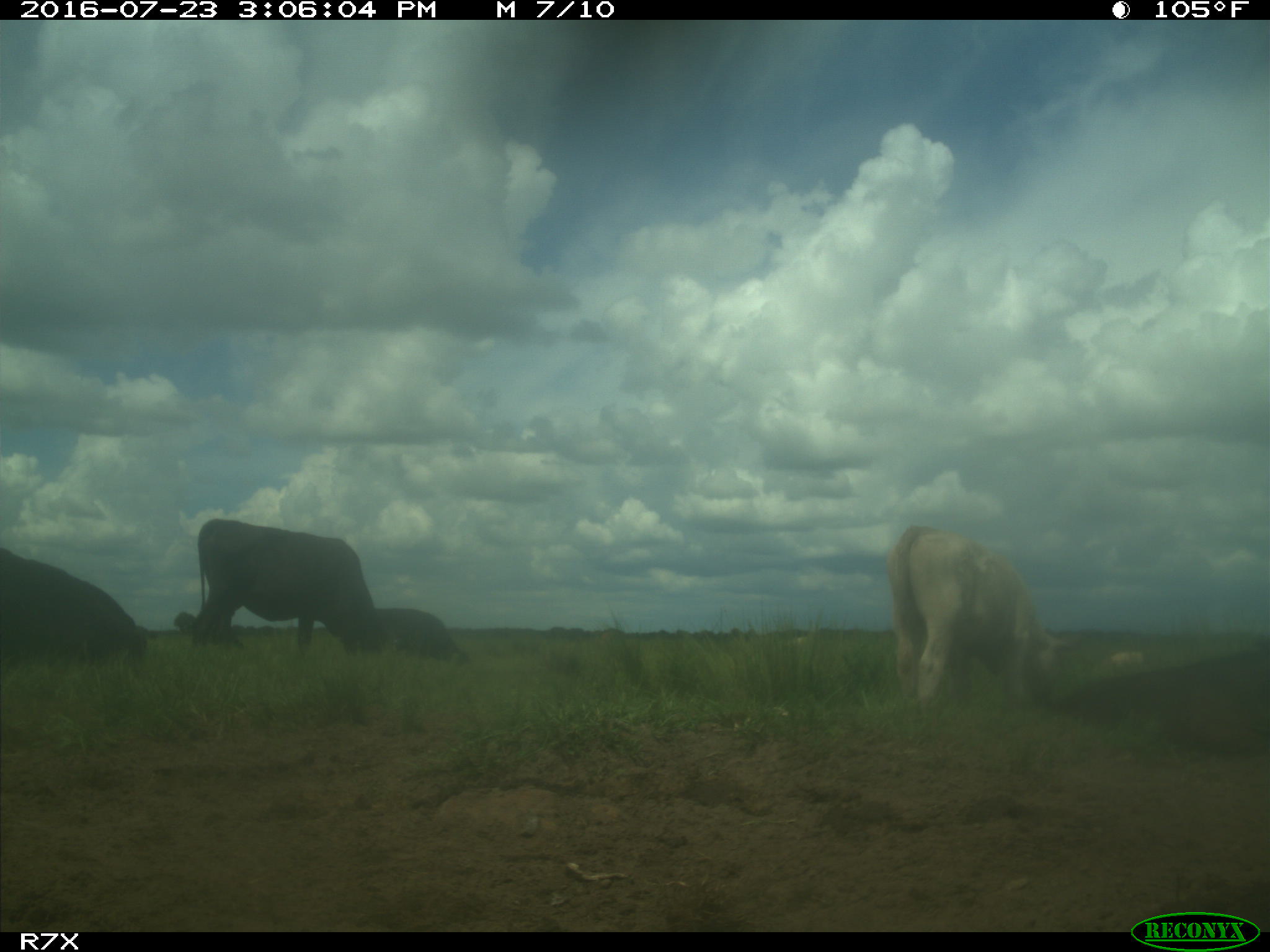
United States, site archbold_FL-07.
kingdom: Animalia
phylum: Chordata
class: Mammalia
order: Artiodactyla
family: Bovidae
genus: Bos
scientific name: Bos taurus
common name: domestic cow